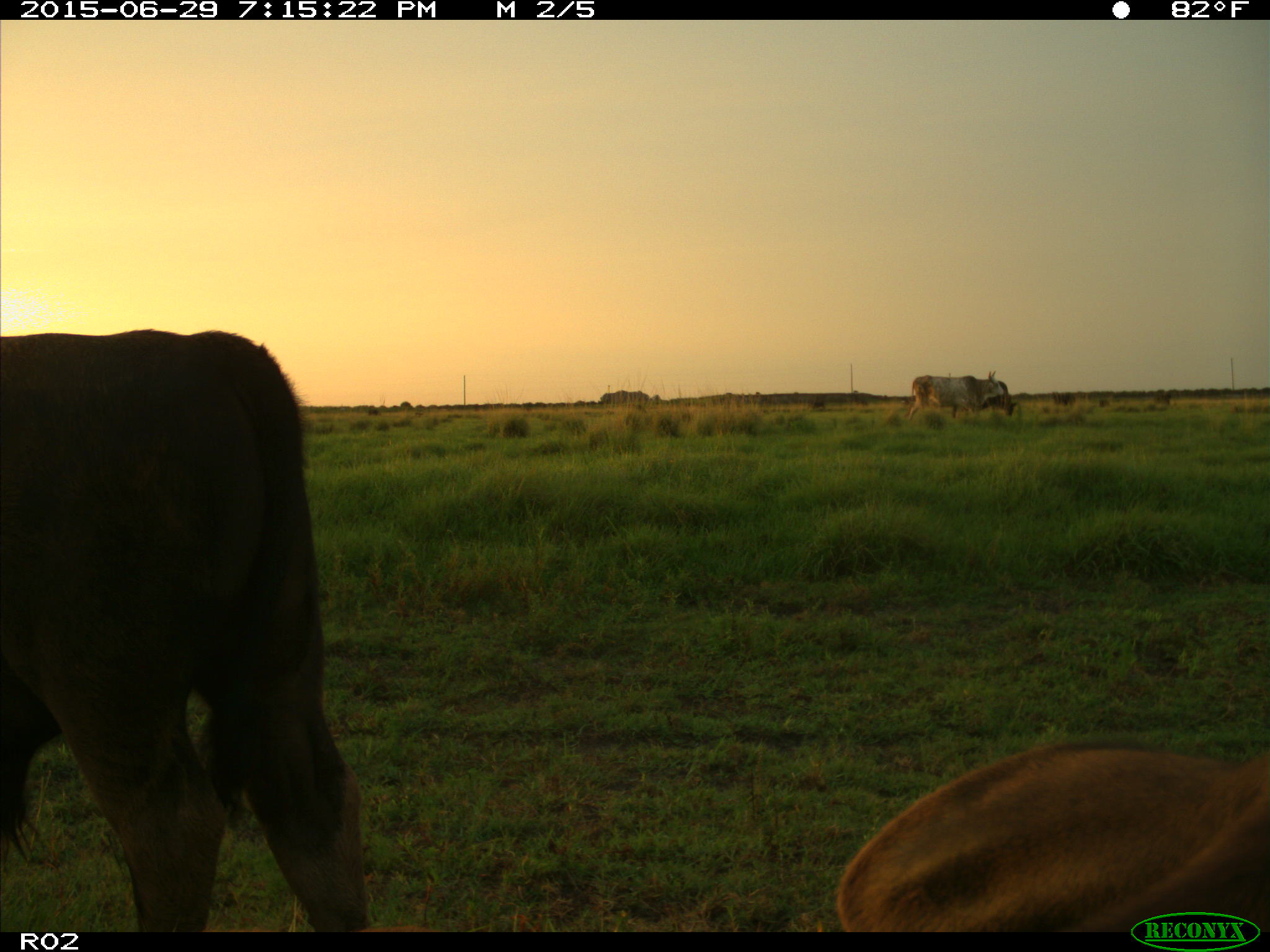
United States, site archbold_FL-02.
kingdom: Animalia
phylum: Chordata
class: Mammalia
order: Artiodactyla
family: Bovidae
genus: Bos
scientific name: Bos taurus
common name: domestic cow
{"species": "Bos taurus (domestic cow)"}